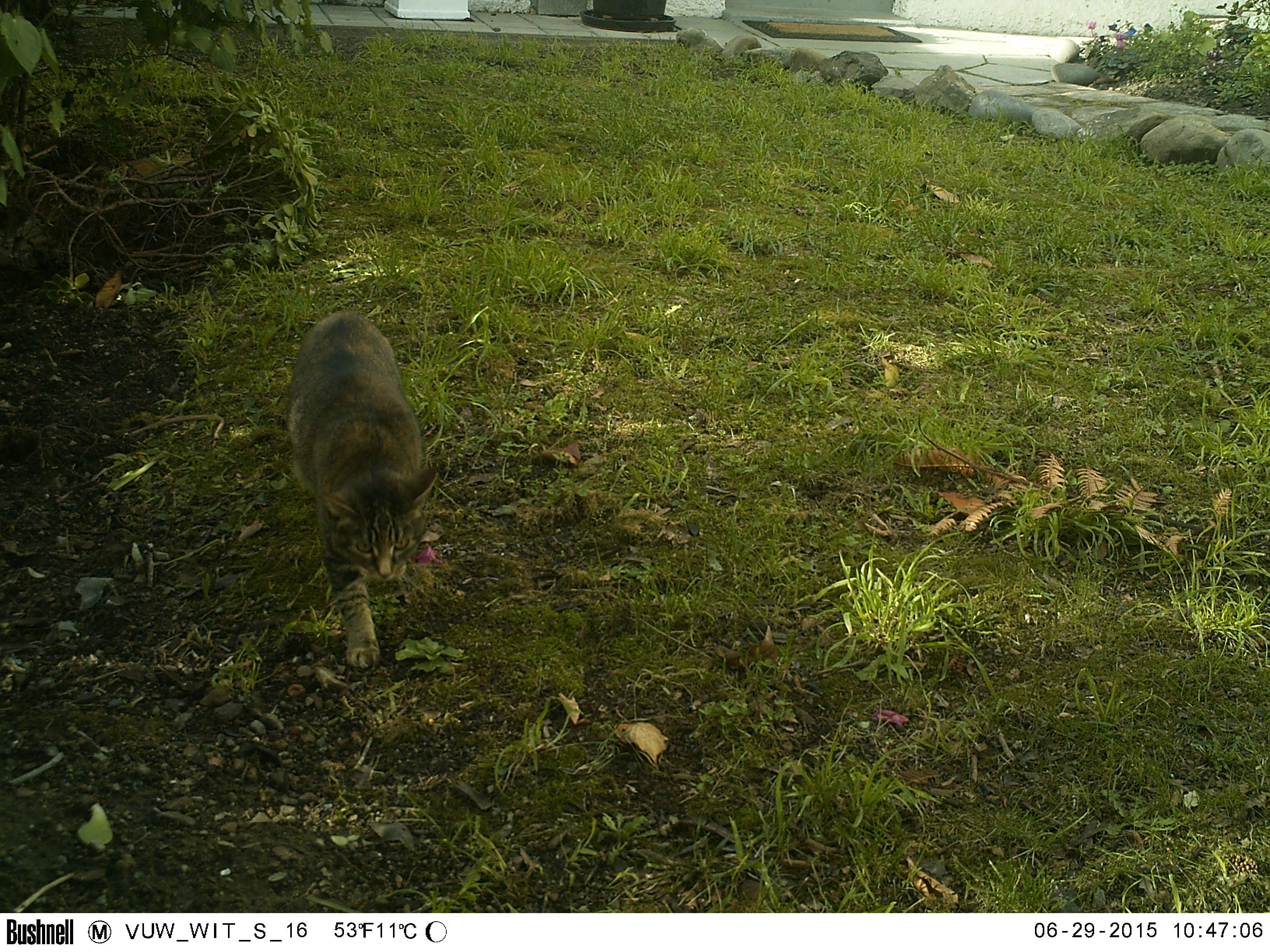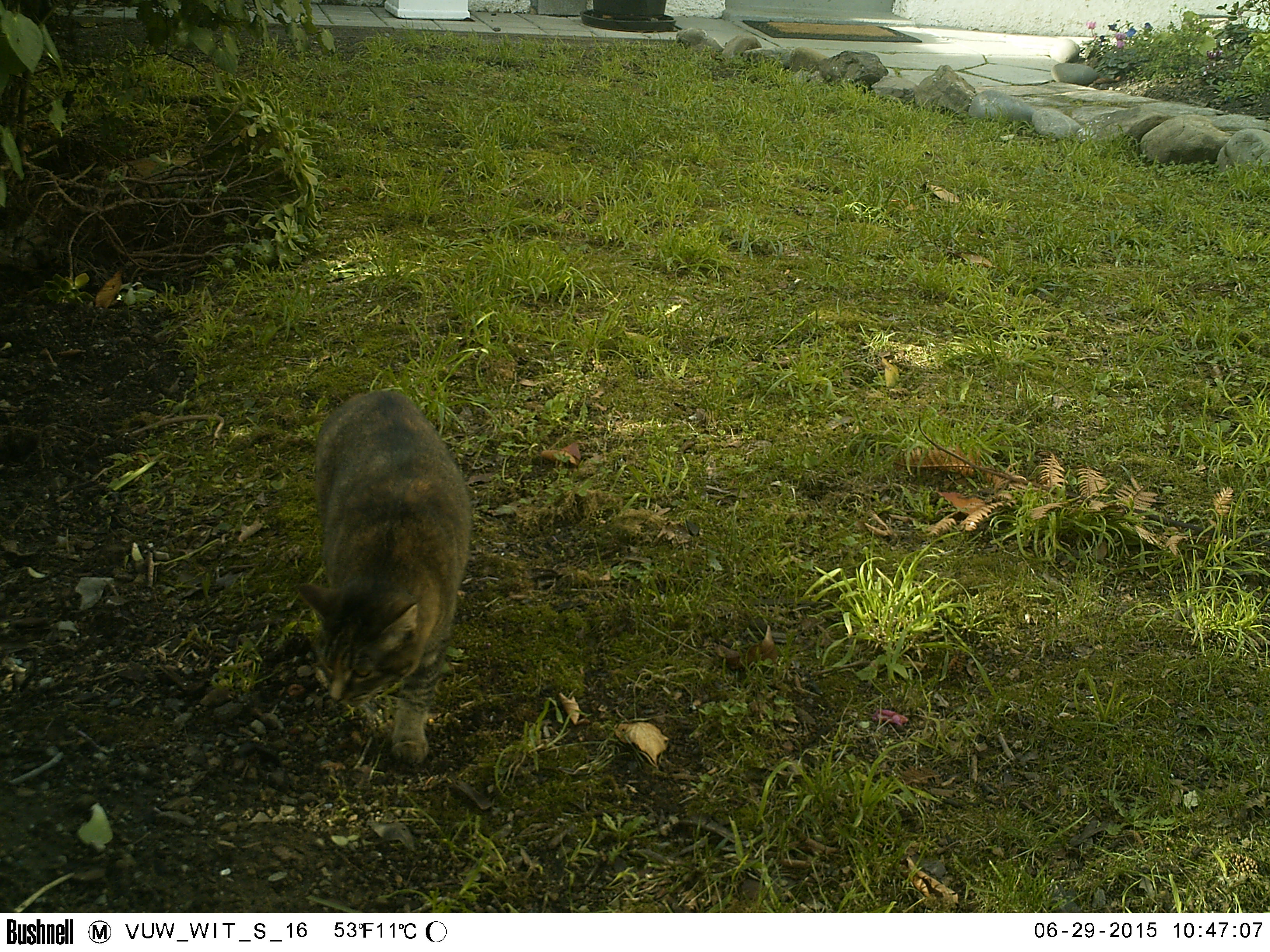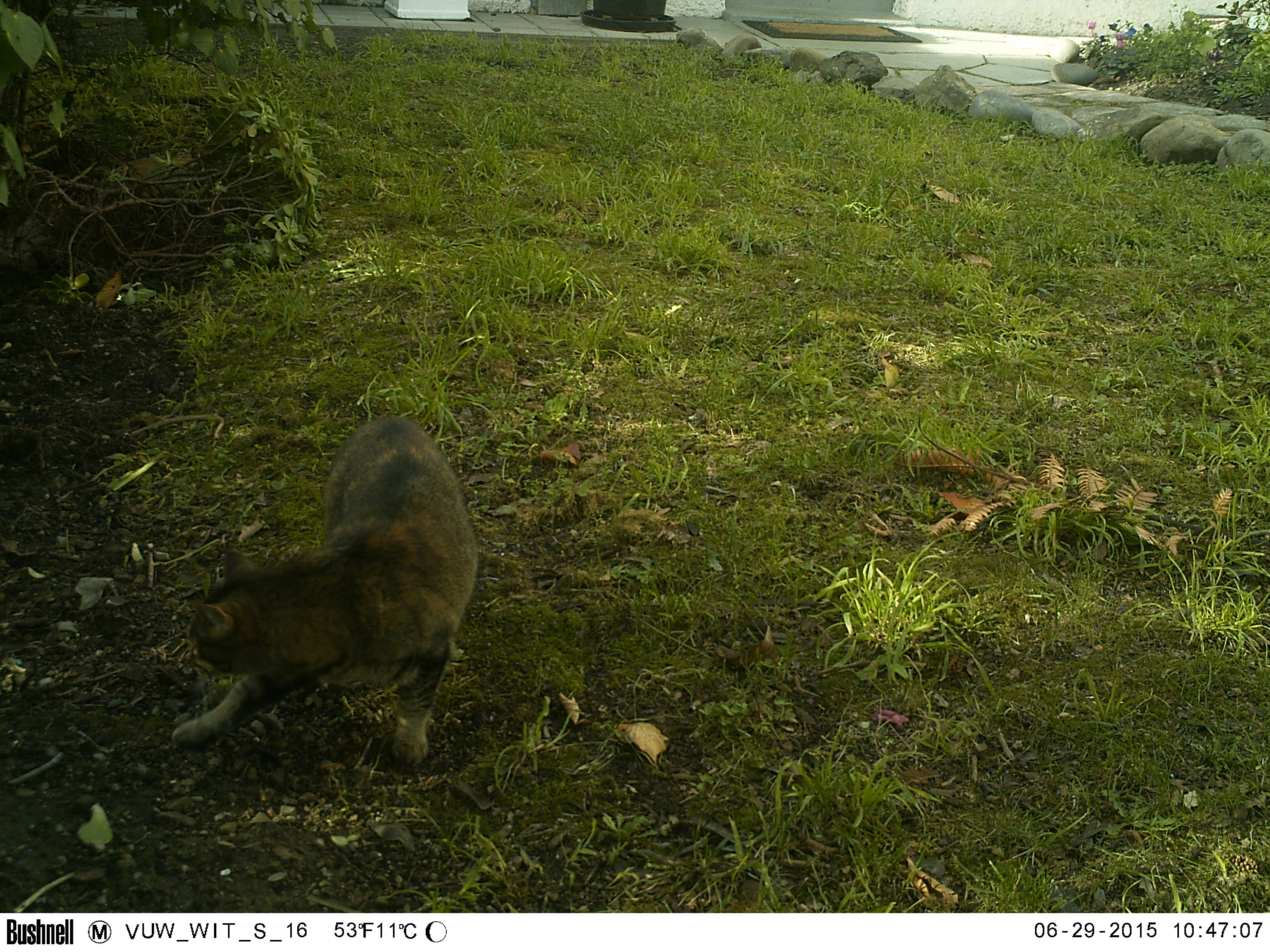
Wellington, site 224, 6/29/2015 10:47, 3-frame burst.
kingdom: Animalia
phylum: Chordata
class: Mammalia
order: Carnivora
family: Felidae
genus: Felis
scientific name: Felis catus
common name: cat